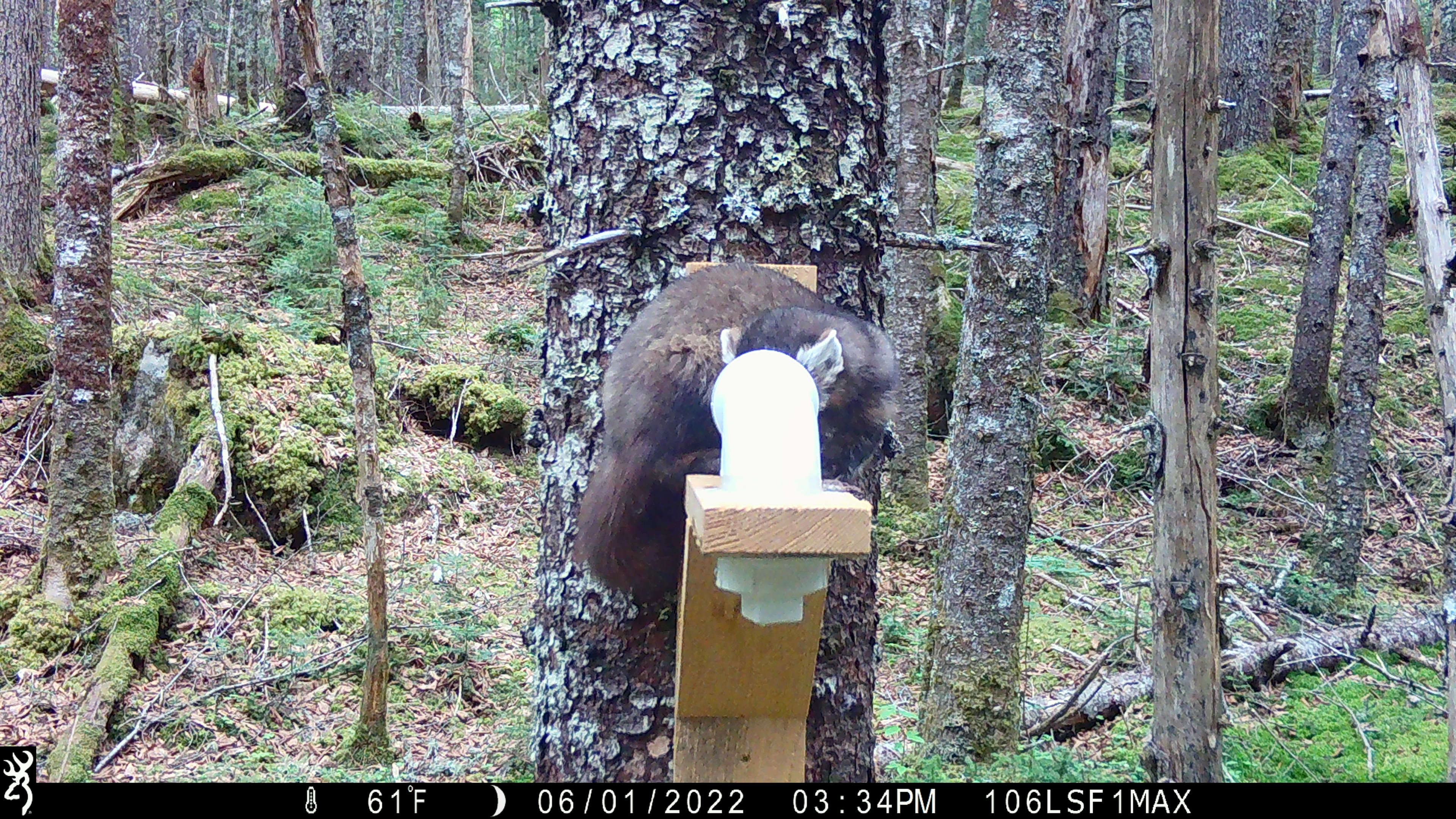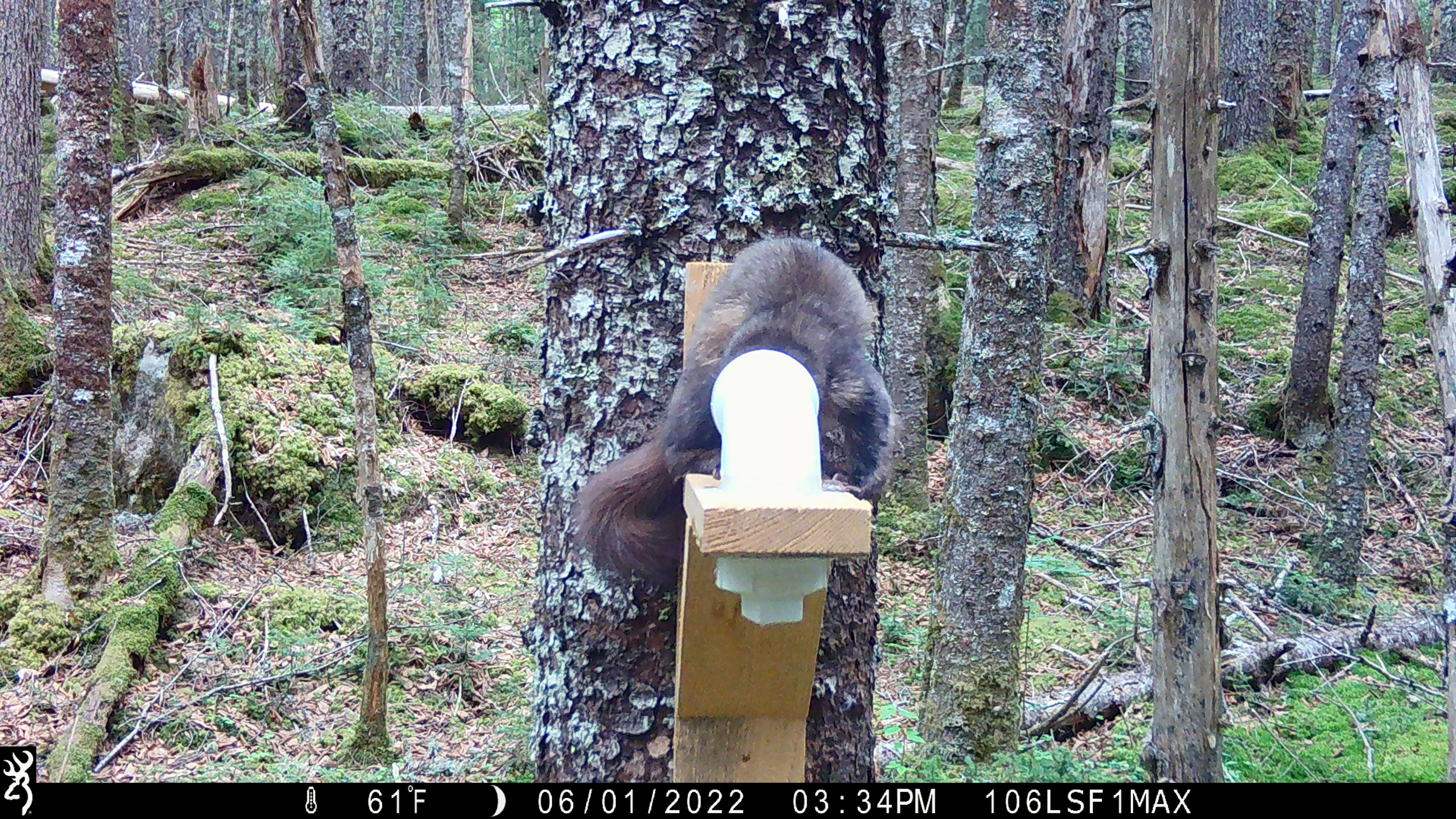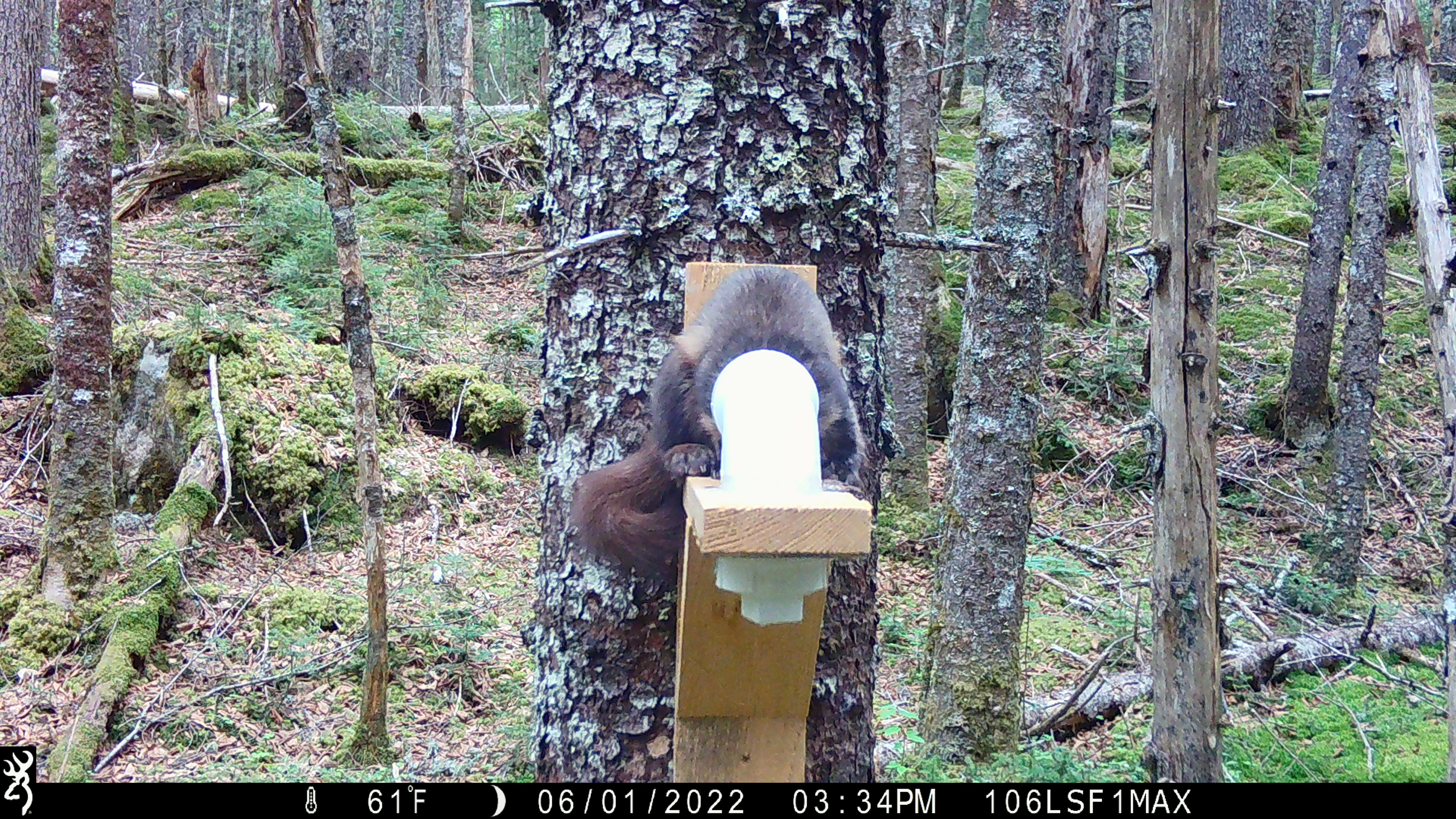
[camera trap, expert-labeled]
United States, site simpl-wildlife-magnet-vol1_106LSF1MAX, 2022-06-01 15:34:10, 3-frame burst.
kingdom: Animalia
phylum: Chordata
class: Mammalia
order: Carnivora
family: Mustelidae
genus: Martes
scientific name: Martes americana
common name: american marten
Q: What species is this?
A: American marten (Martes americana).